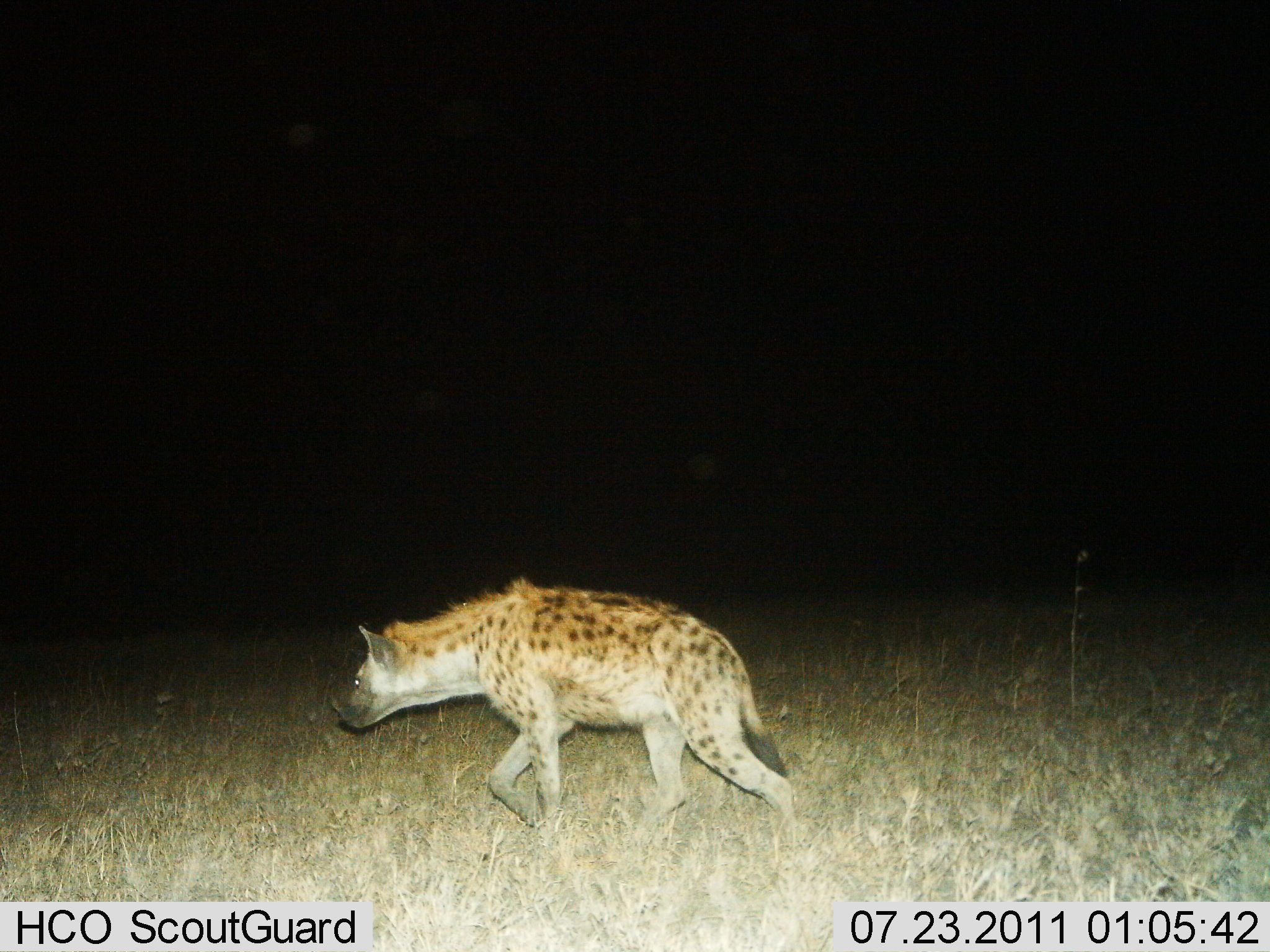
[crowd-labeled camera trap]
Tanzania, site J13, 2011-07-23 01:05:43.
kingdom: Animalia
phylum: Chordata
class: Mammalia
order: Carnivora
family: Hyaenidae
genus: Crocuta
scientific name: Crocuta crocuta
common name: spotted hyena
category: hyenaspotted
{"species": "hyenaspotted (spotted hyena) (Crocuta crocuta)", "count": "1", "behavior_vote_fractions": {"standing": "8%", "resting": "0%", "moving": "92%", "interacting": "0%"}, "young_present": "0%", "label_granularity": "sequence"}